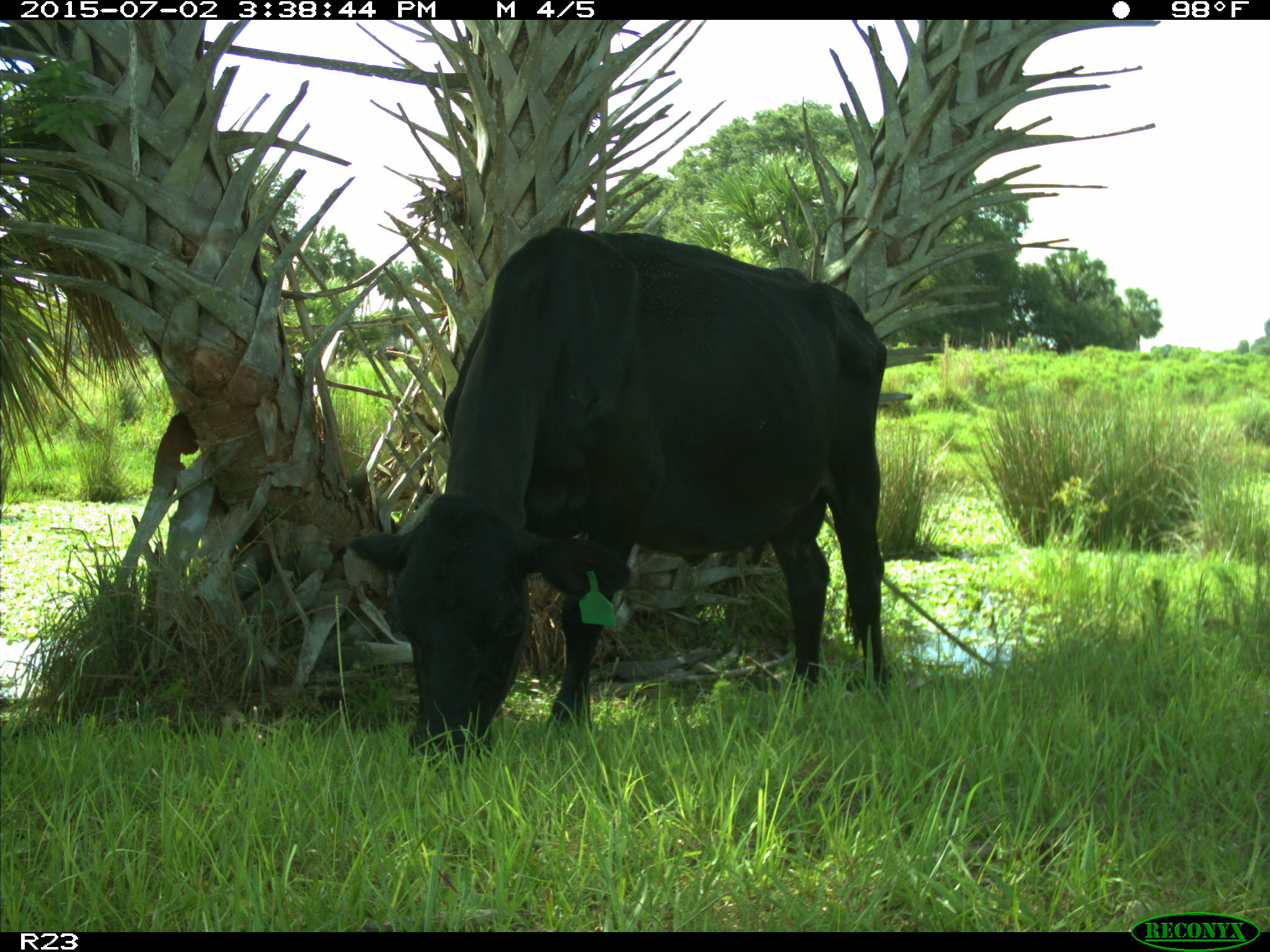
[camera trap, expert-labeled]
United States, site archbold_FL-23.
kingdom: Animalia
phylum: Chordata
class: Mammalia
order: Artiodactyla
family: Bovidae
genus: Bos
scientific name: Bos taurus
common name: domestic cow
Bos taurus (domestic cow).